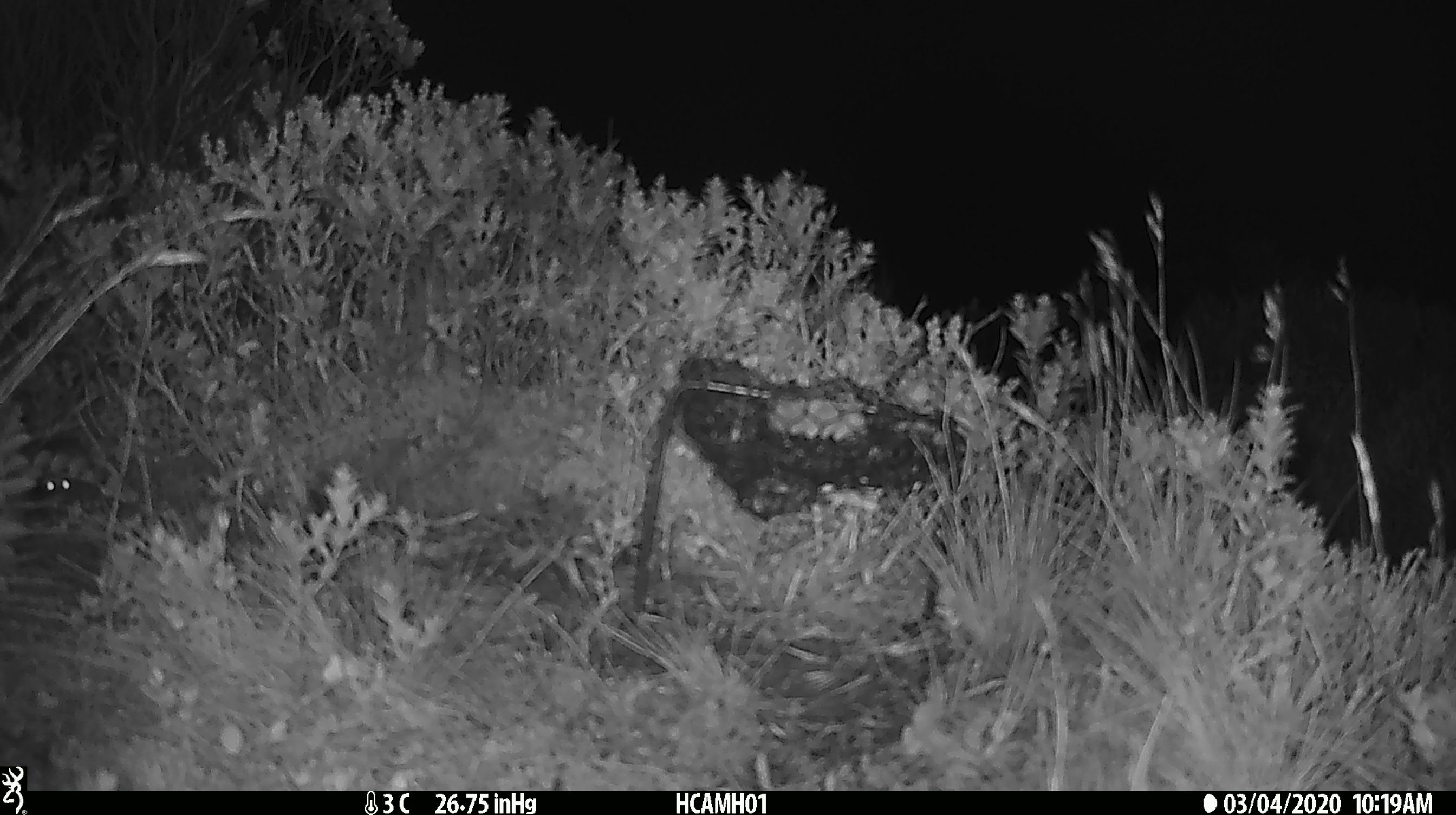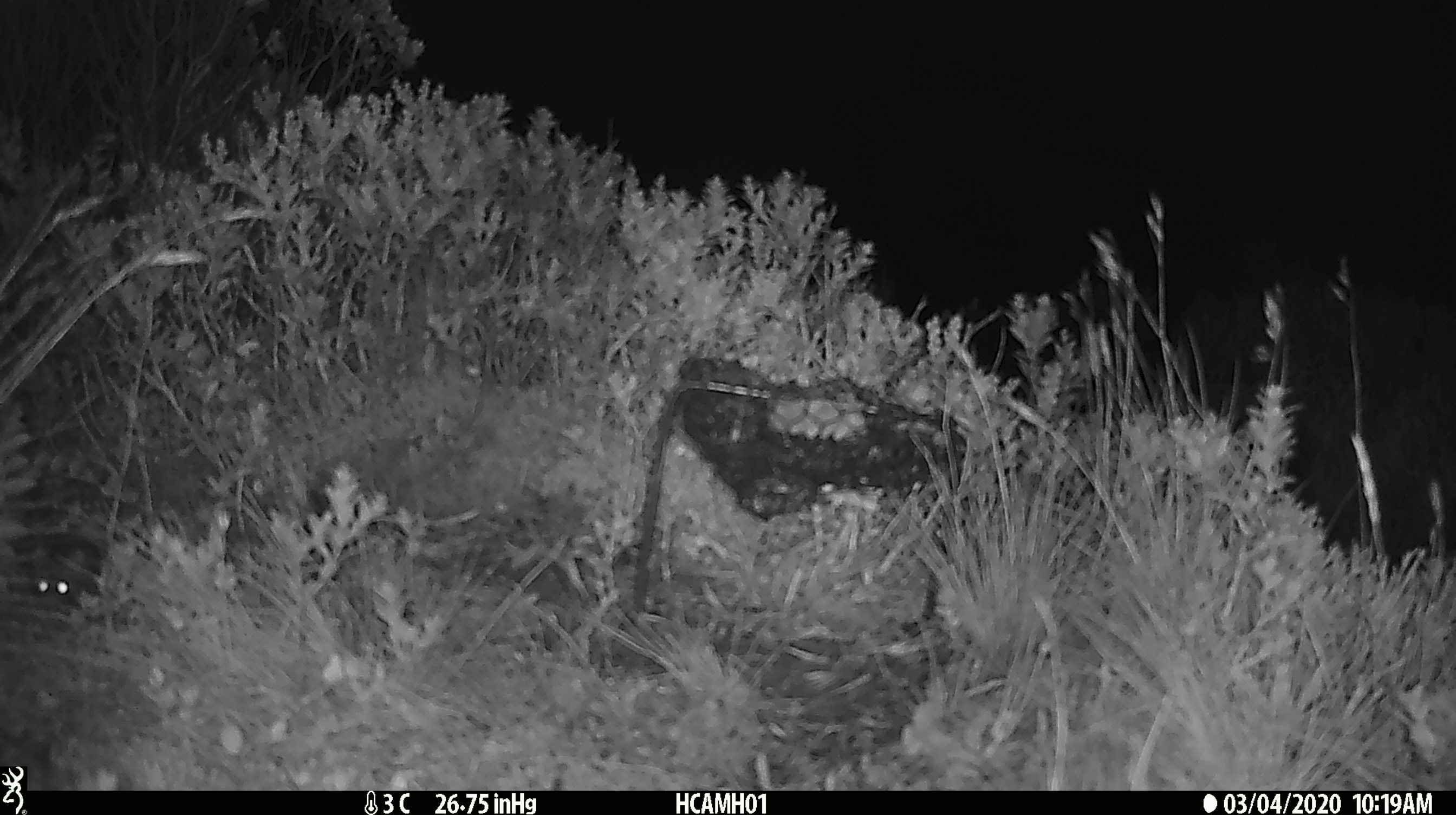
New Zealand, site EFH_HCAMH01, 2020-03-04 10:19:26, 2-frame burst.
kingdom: Animalia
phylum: Chordata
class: Mammalia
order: Rodentia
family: Muridae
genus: Mus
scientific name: Mus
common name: mouse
Mouse (Mus).